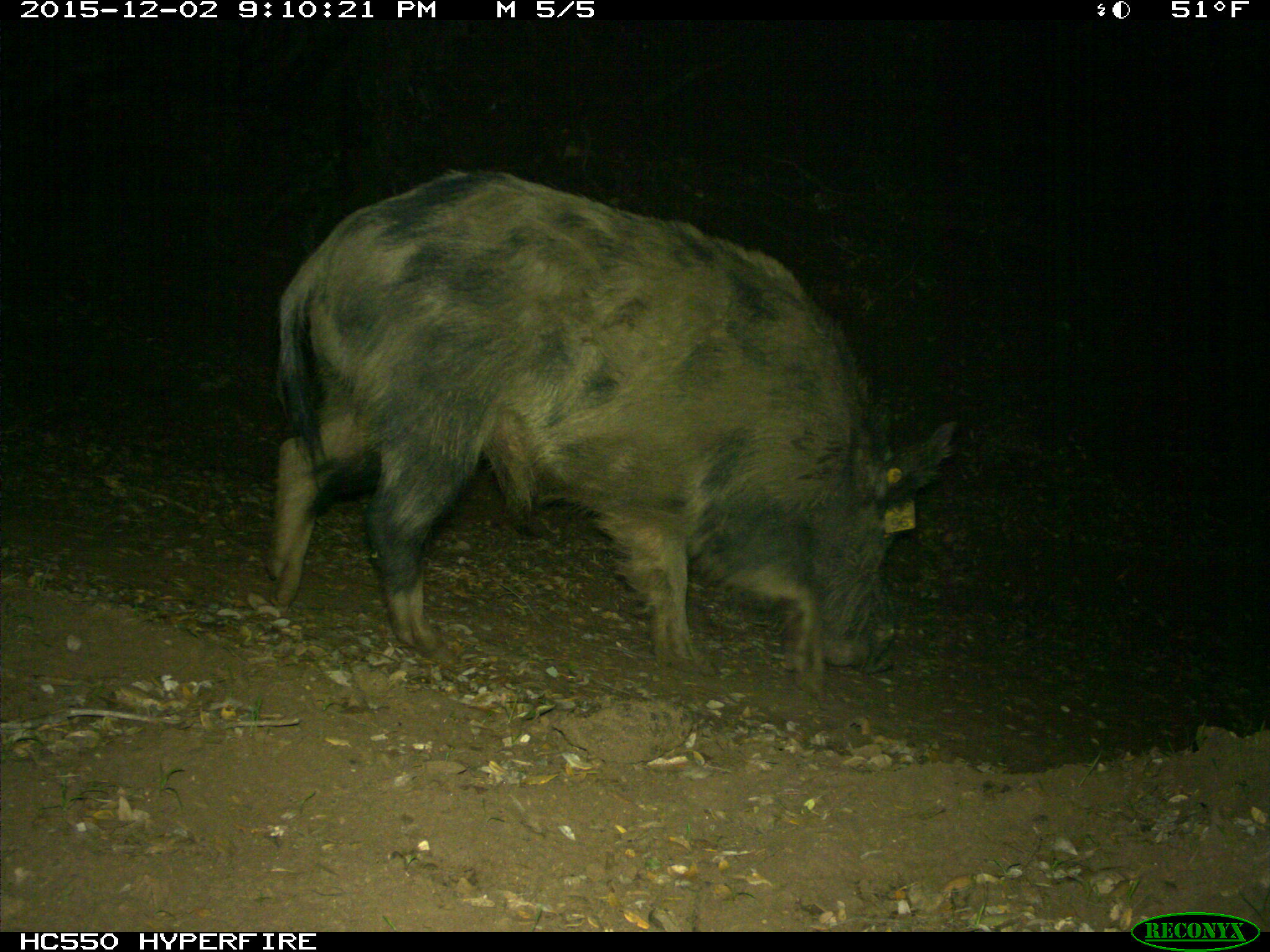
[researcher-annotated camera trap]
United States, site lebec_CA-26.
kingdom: Animalia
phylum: Chordata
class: Mammalia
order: Artiodactyla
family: Suidae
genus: Sus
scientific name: Sus scrofa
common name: wild boar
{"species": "Sus scrofa (wild boar)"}